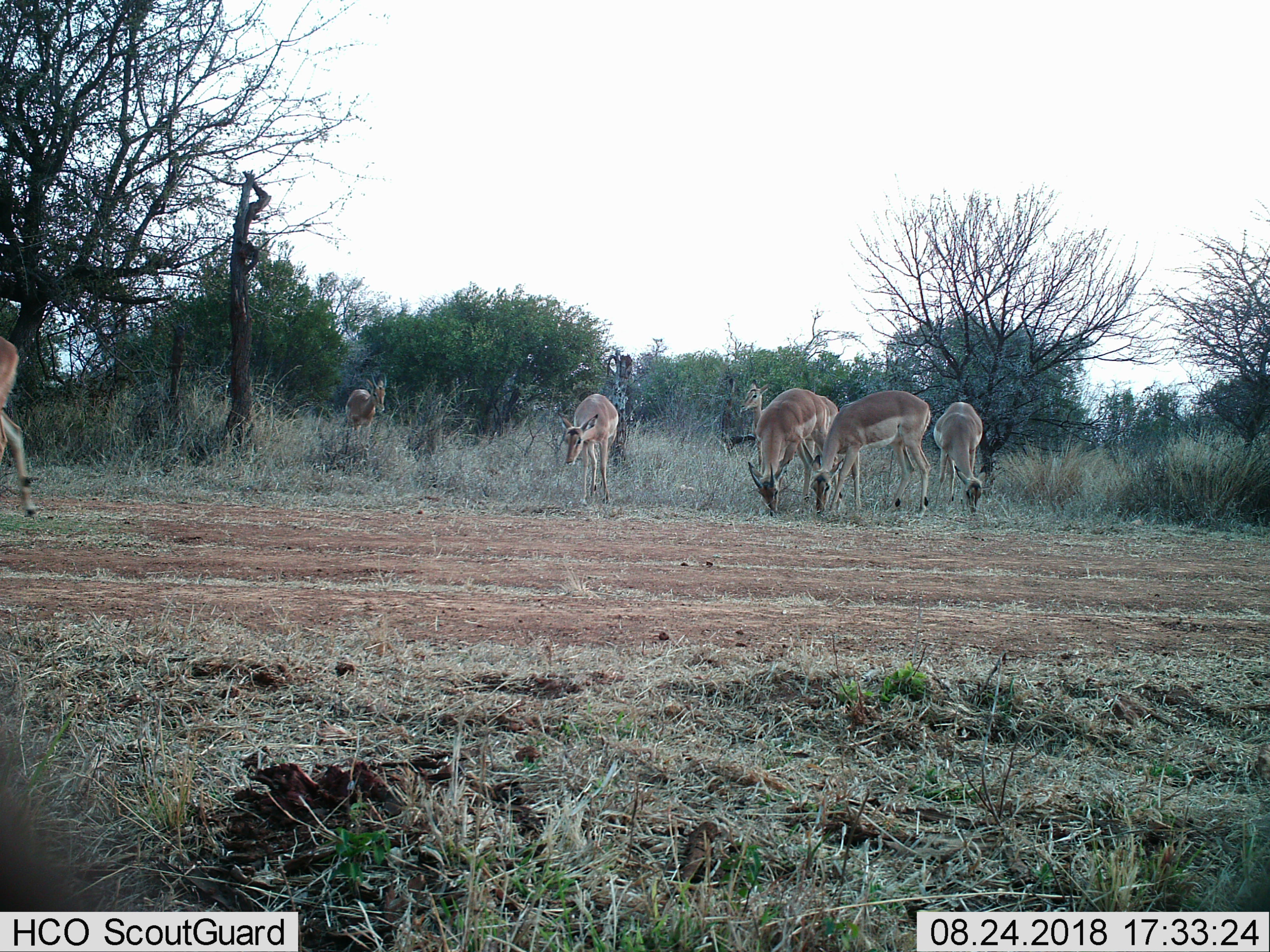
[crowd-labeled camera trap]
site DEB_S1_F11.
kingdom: Animalia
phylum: Chordata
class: Mammalia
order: Artiodactyla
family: Bovidae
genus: Aepyceros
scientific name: Aepyceros melampus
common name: impala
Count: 7.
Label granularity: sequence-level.